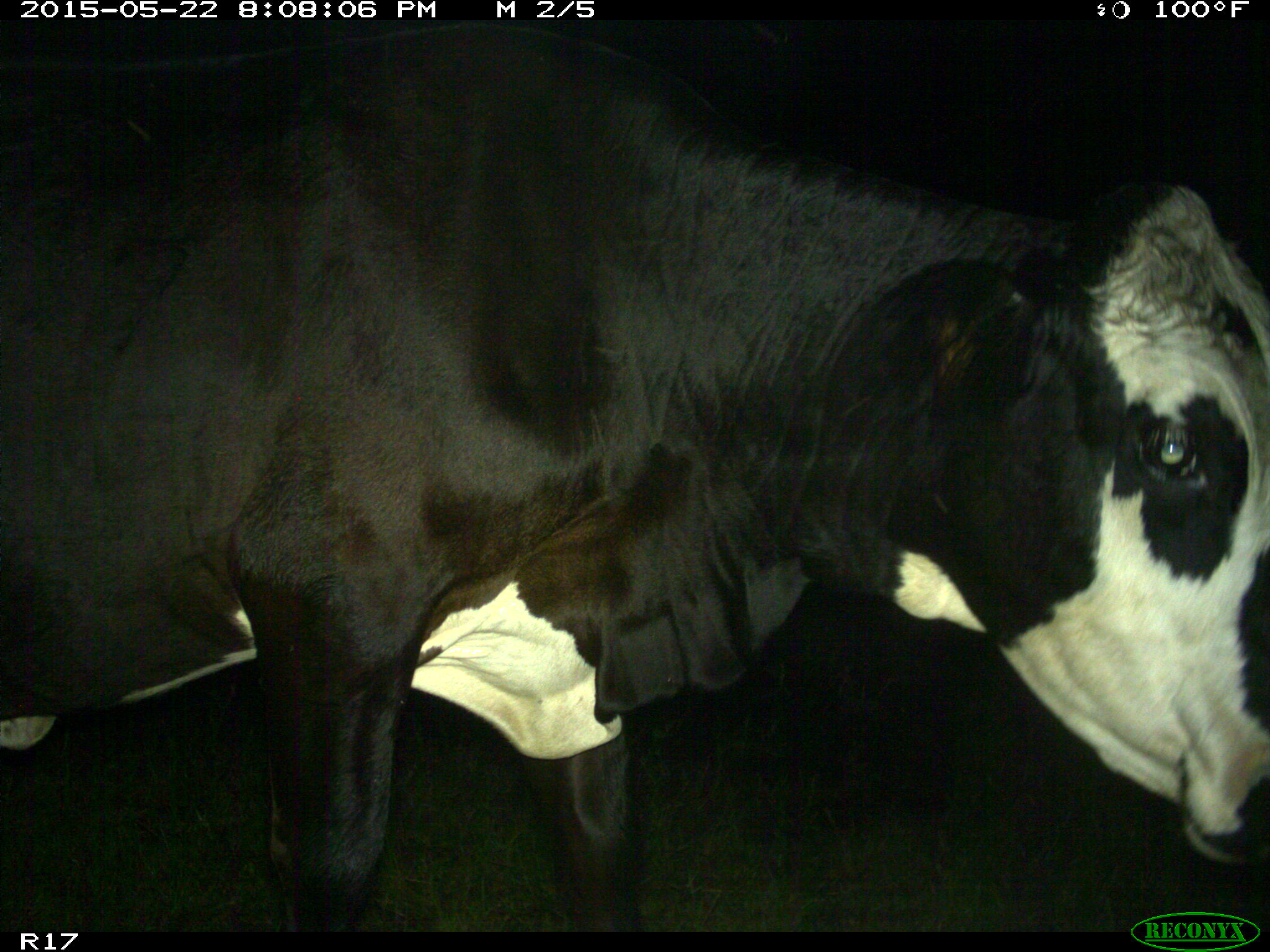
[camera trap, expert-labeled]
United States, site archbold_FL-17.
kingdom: Animalia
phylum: Chordata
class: Mammalia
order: Artiodactyla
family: Bovidae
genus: Bos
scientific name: Bos taurus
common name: domestic cow